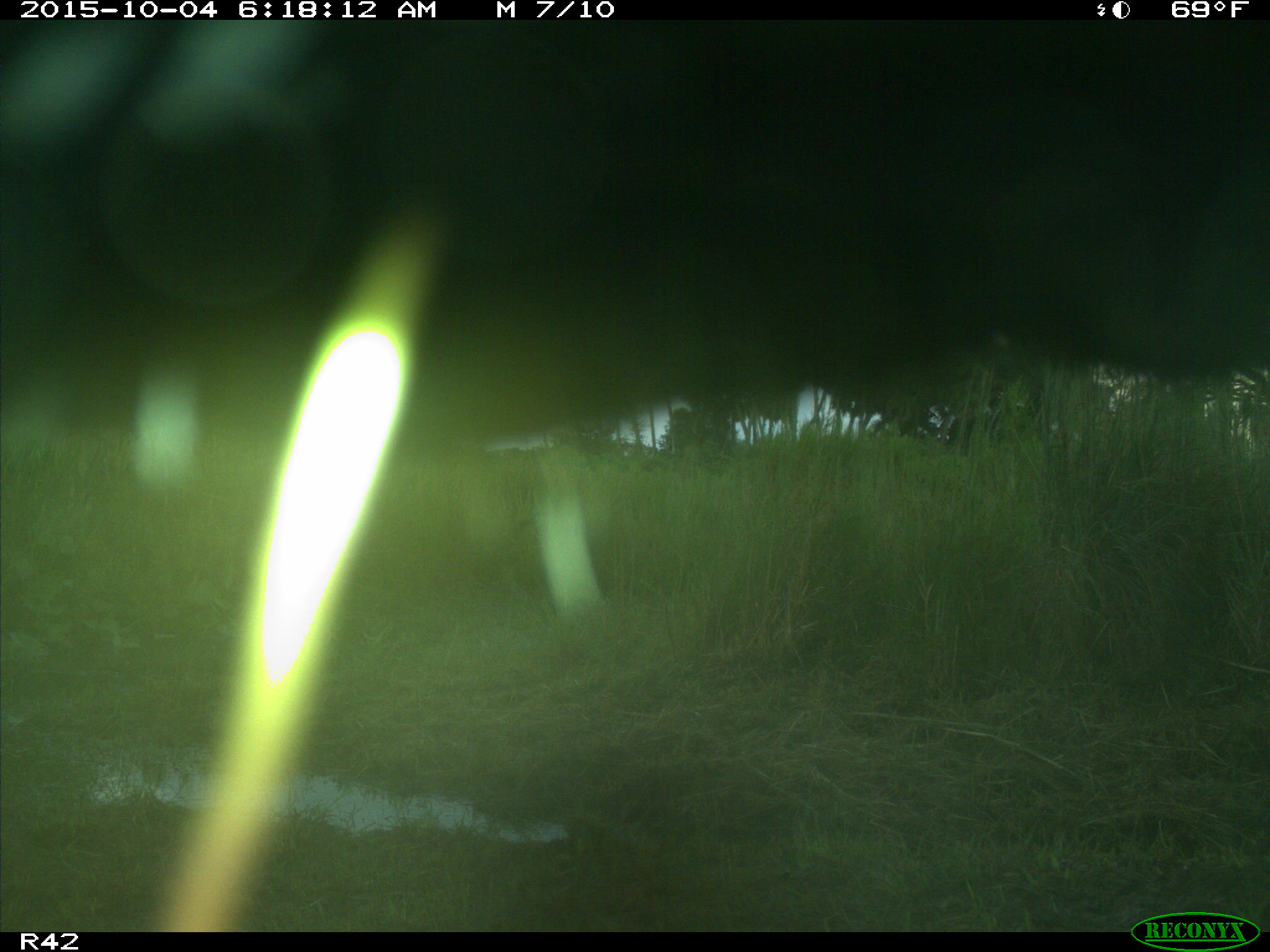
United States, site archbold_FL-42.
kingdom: Animalia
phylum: Chordata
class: Mammalia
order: Artiodactyla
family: Bovidae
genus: Bos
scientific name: Bos taurus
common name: domestic cow